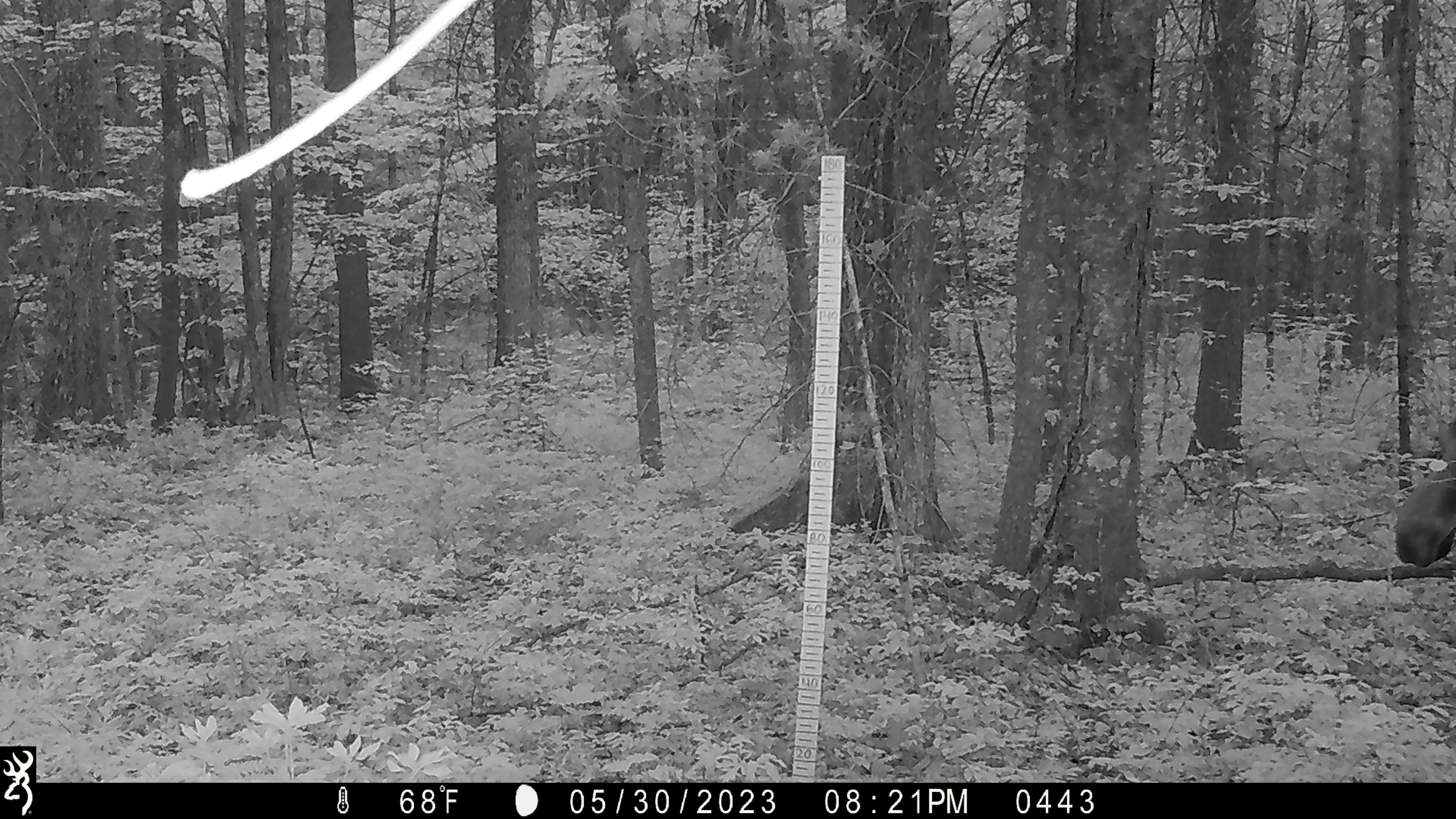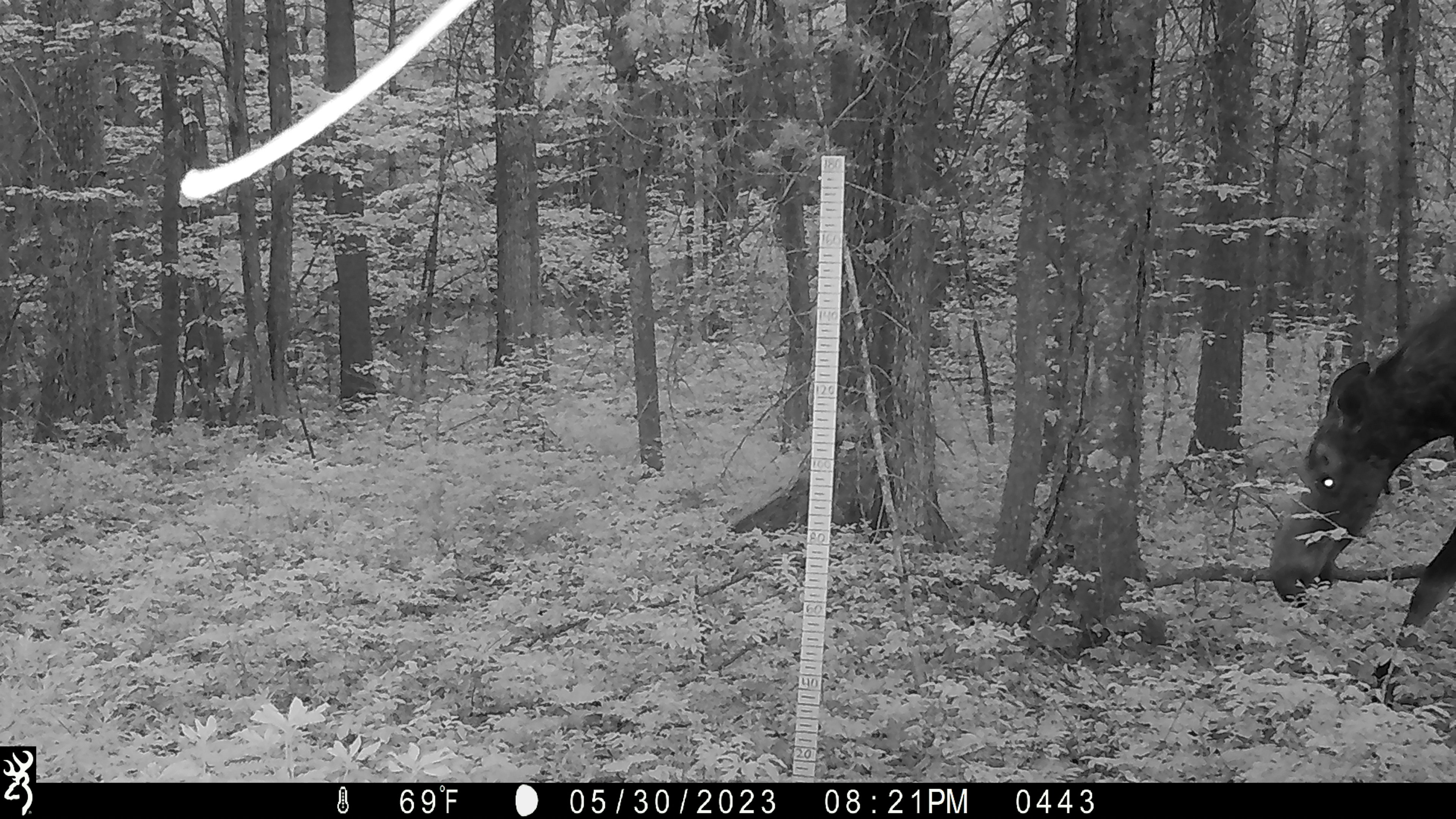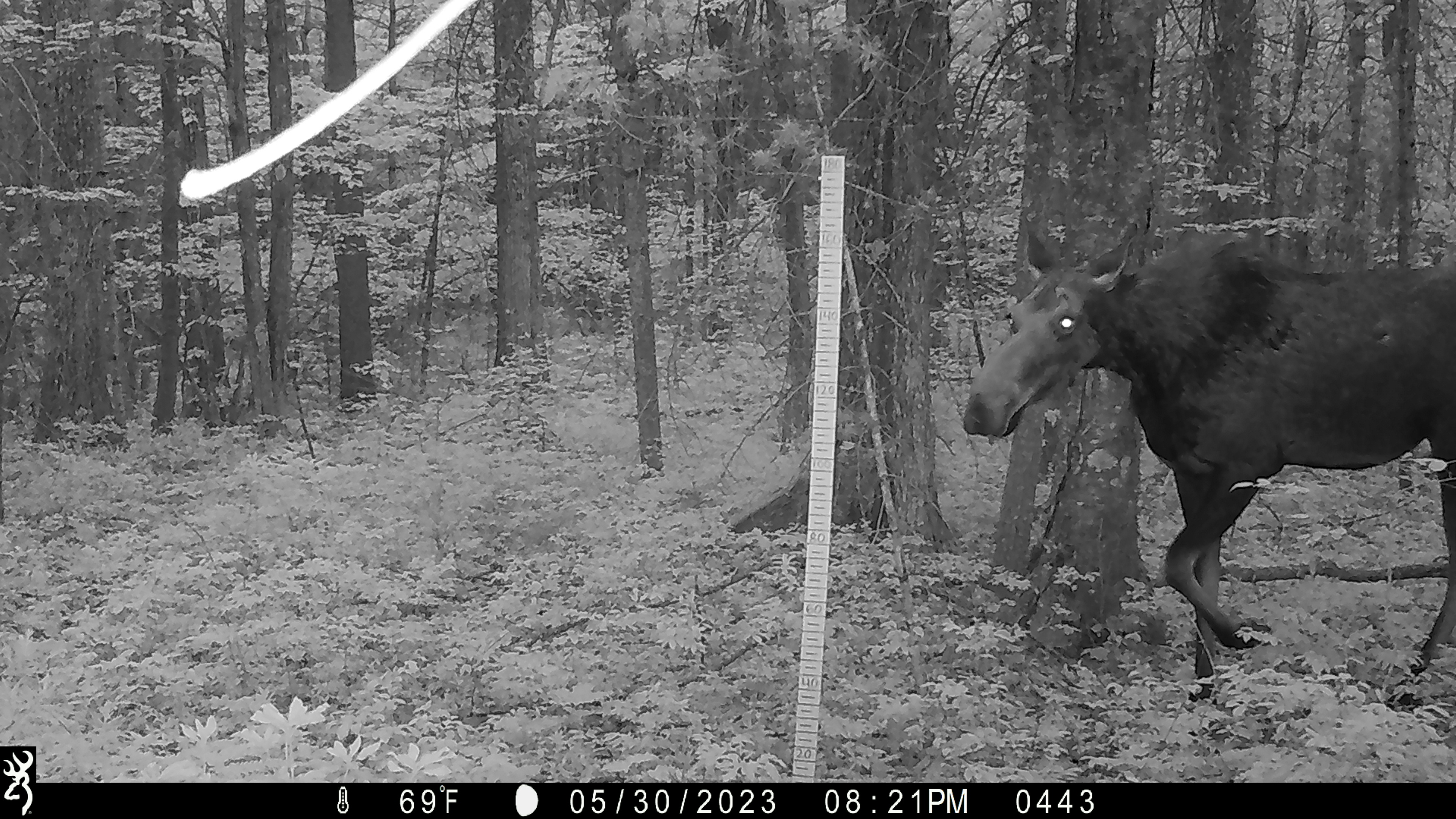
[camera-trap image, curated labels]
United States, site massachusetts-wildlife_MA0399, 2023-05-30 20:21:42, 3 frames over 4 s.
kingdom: Animalia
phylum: Chordata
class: Mammalia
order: Artiodactyla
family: Cervidae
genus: Alces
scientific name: Alces alces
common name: moose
Moose (Alces alces).